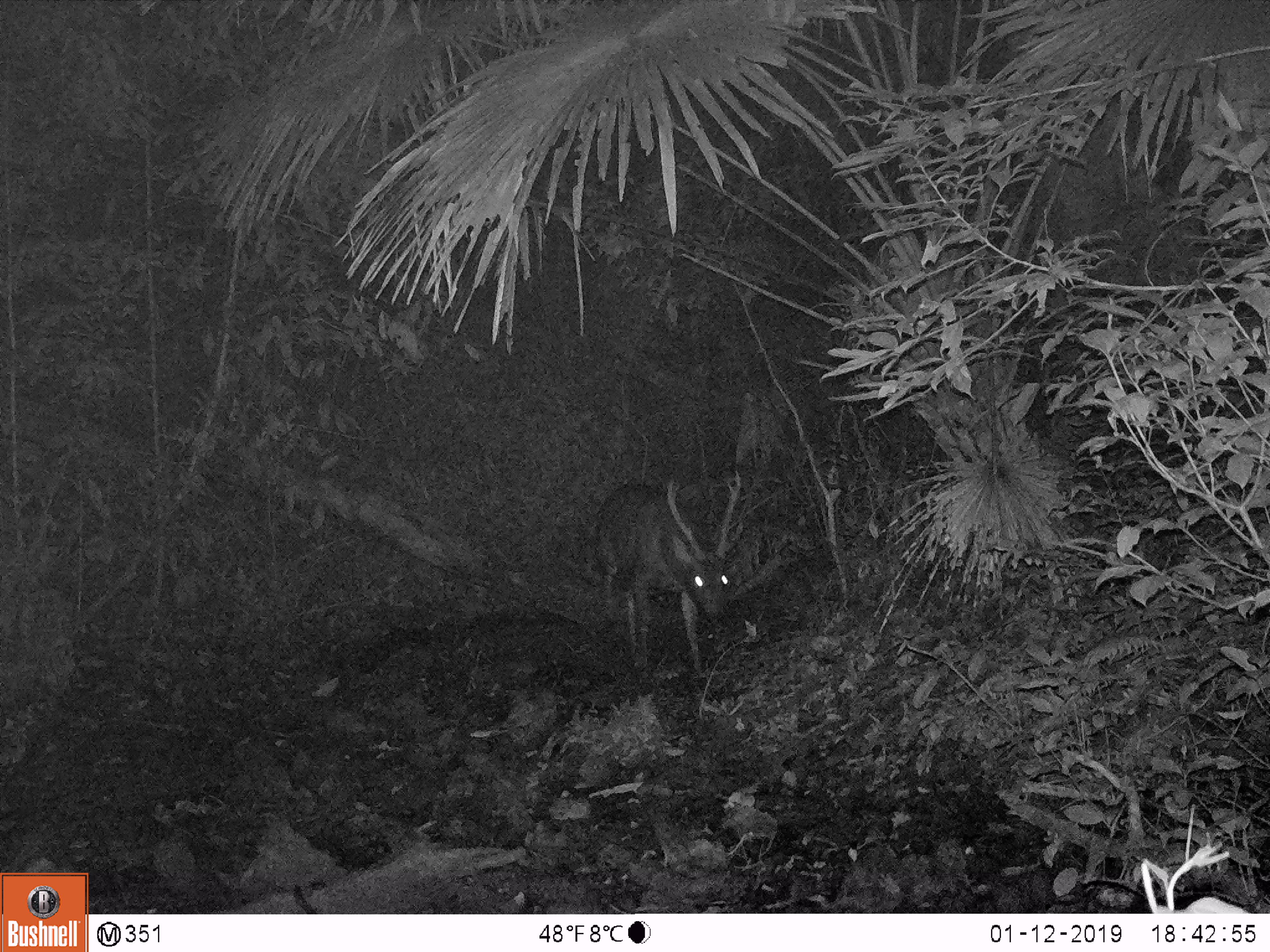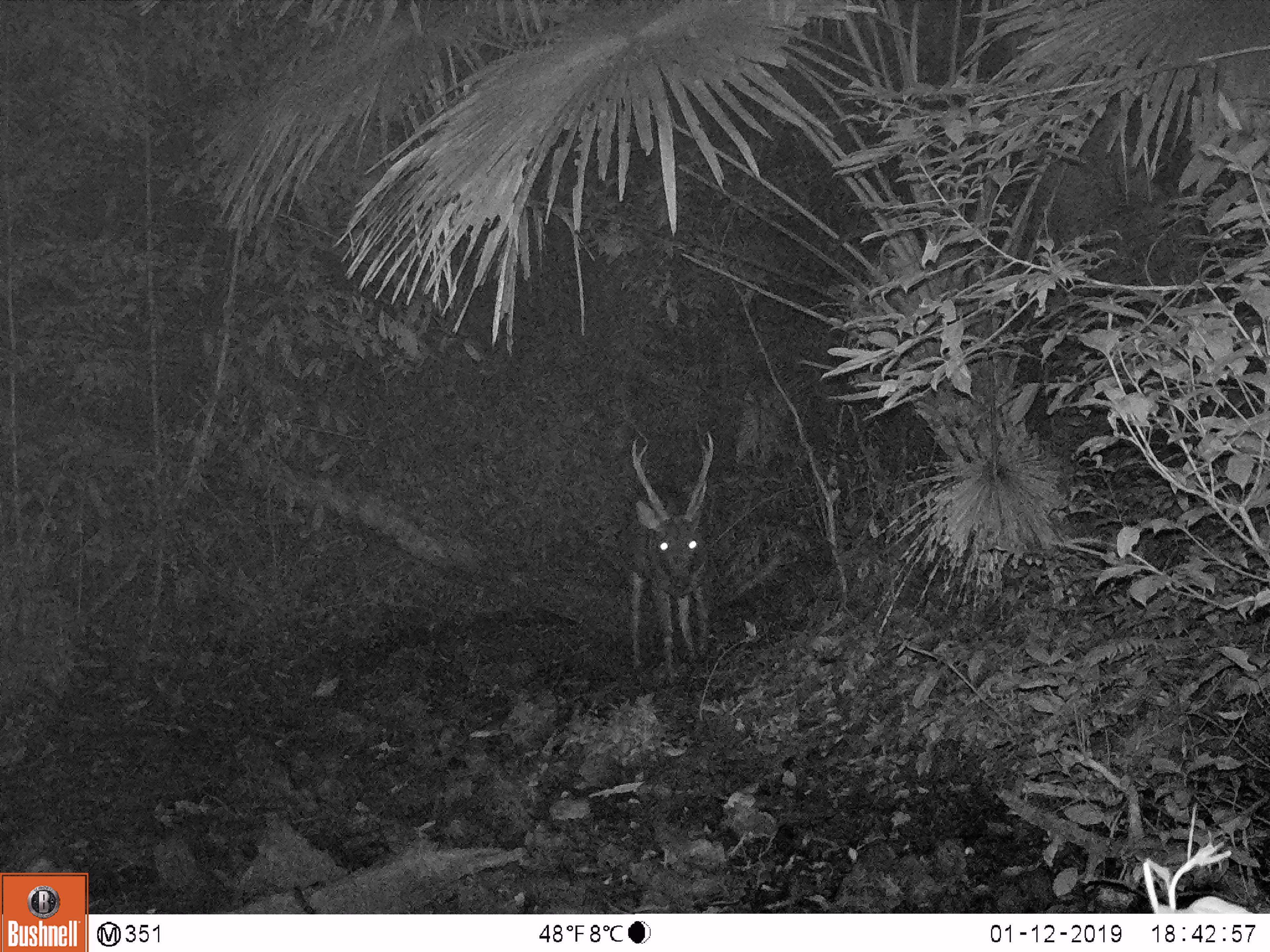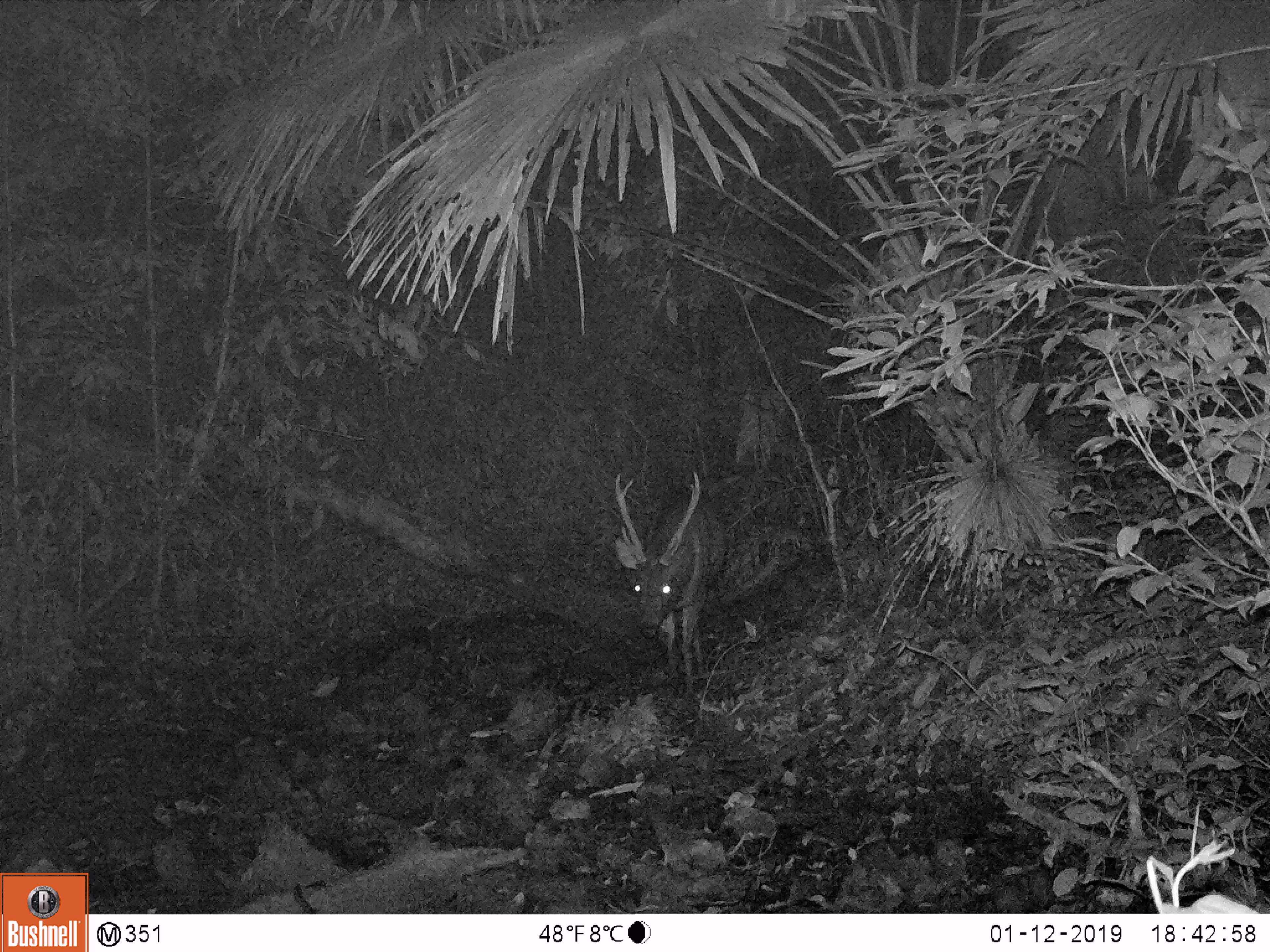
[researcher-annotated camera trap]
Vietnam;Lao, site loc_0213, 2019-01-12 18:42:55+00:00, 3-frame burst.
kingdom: Animalia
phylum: Chordata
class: Mammalia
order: Artiodactyla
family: Cervidae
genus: Rusa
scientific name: Rusa unicolor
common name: sambar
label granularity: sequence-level